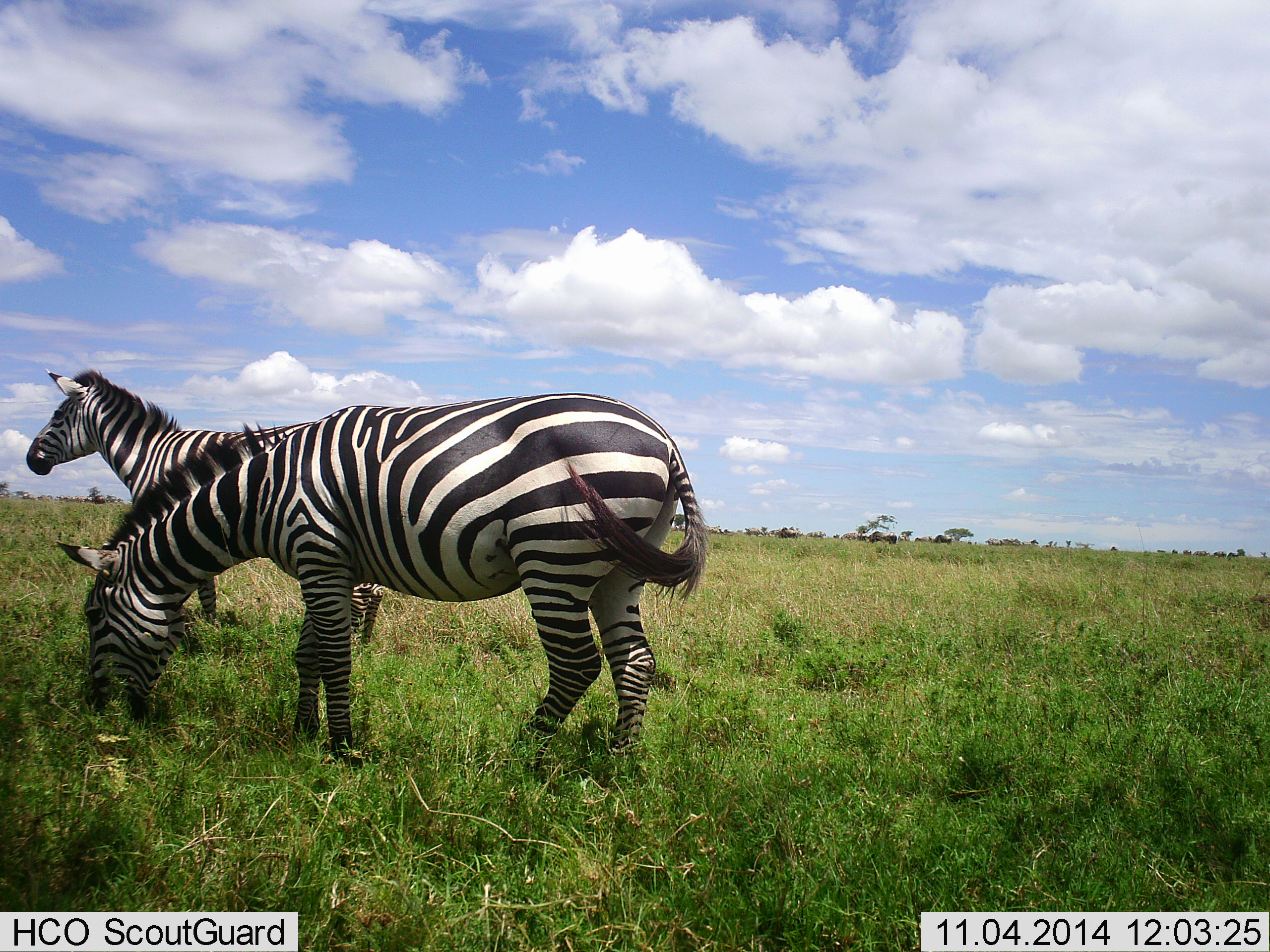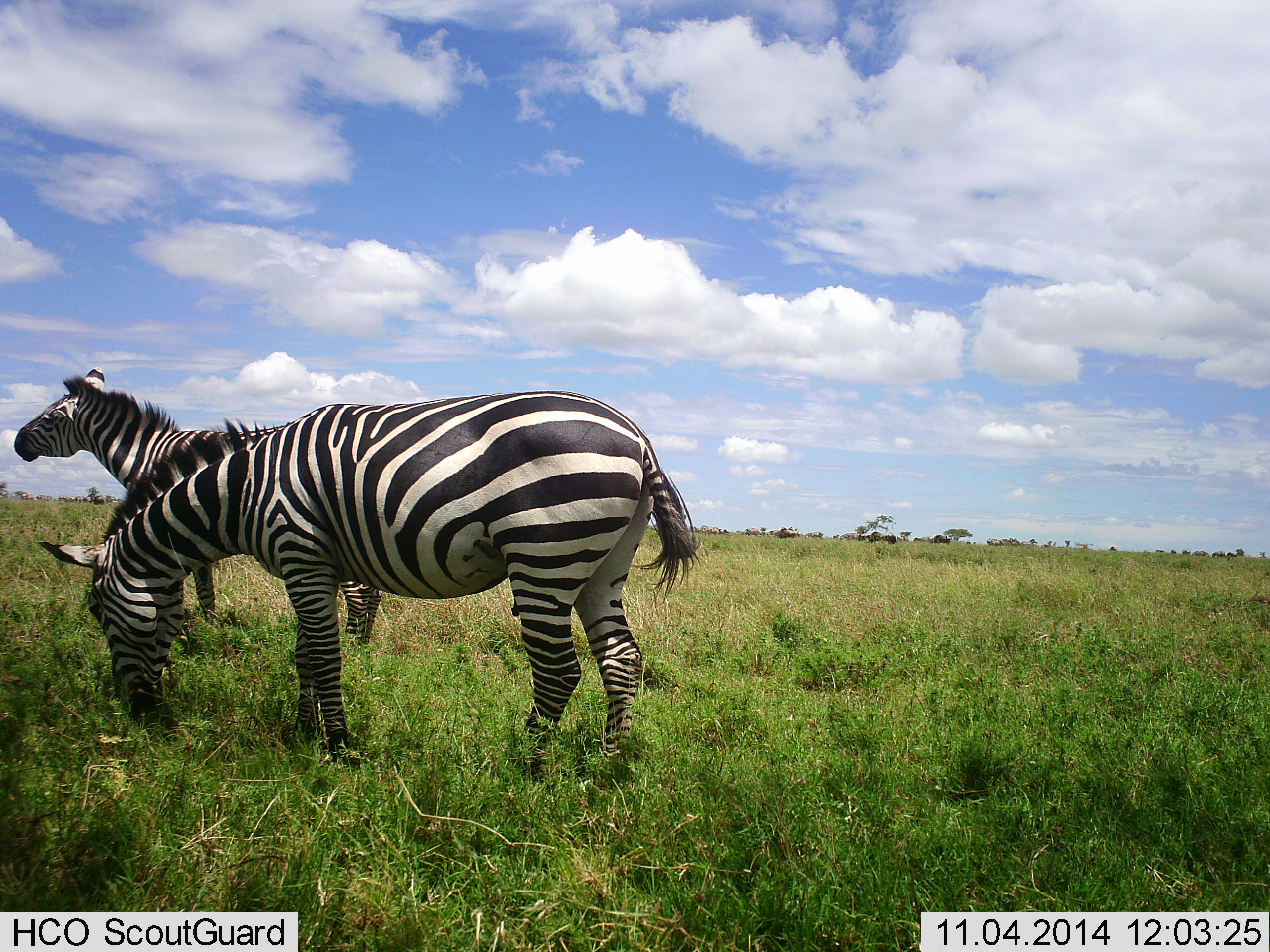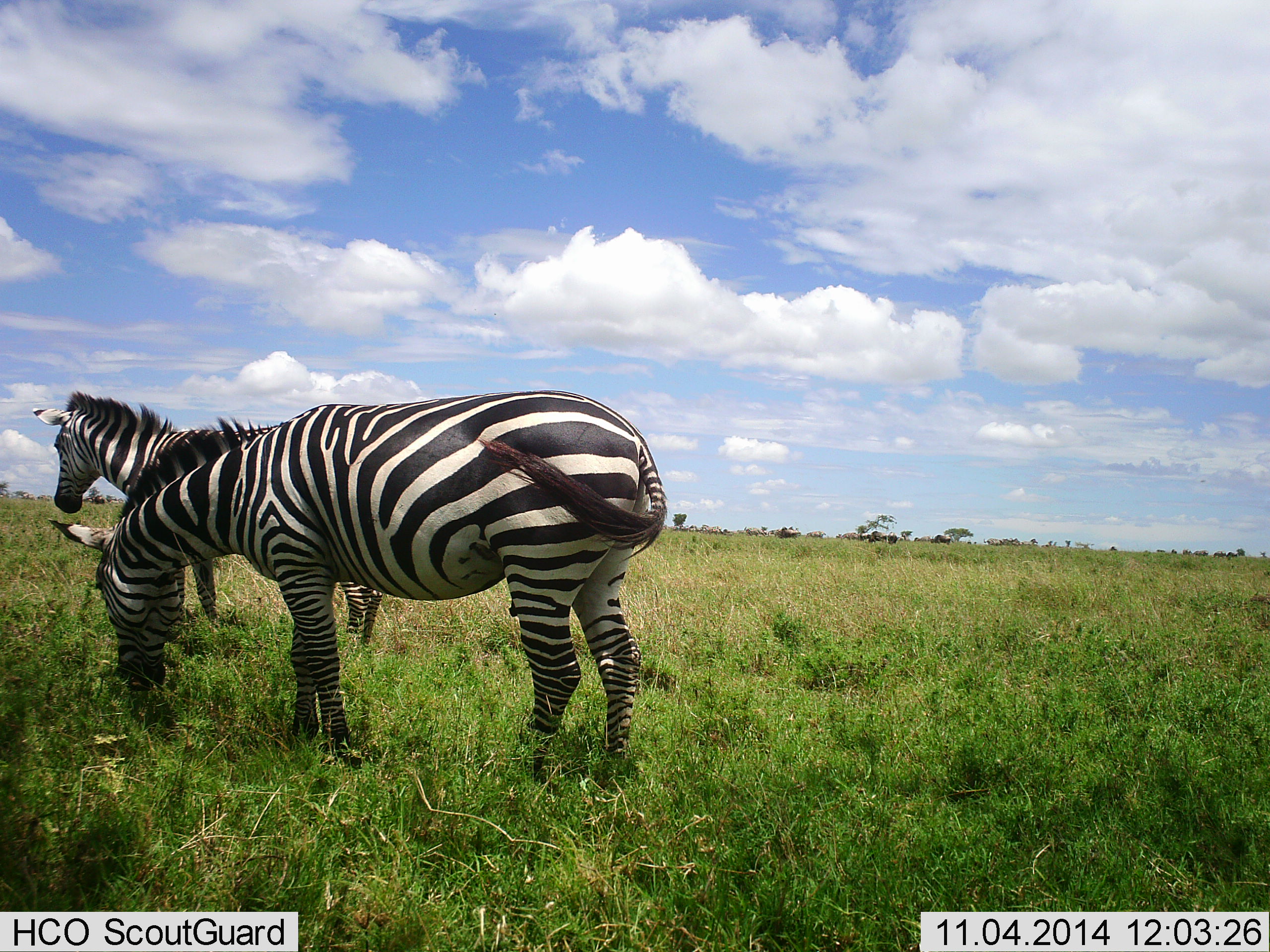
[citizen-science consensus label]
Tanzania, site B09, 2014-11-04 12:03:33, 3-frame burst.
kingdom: Animalia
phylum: Chordata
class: Mammalia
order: Perissodactyla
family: Equidae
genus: Equus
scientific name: Equus quagga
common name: plains zebra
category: zebra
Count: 2.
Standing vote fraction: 80%.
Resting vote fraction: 0%.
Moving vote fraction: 0%.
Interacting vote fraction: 0%.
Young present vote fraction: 0%.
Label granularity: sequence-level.